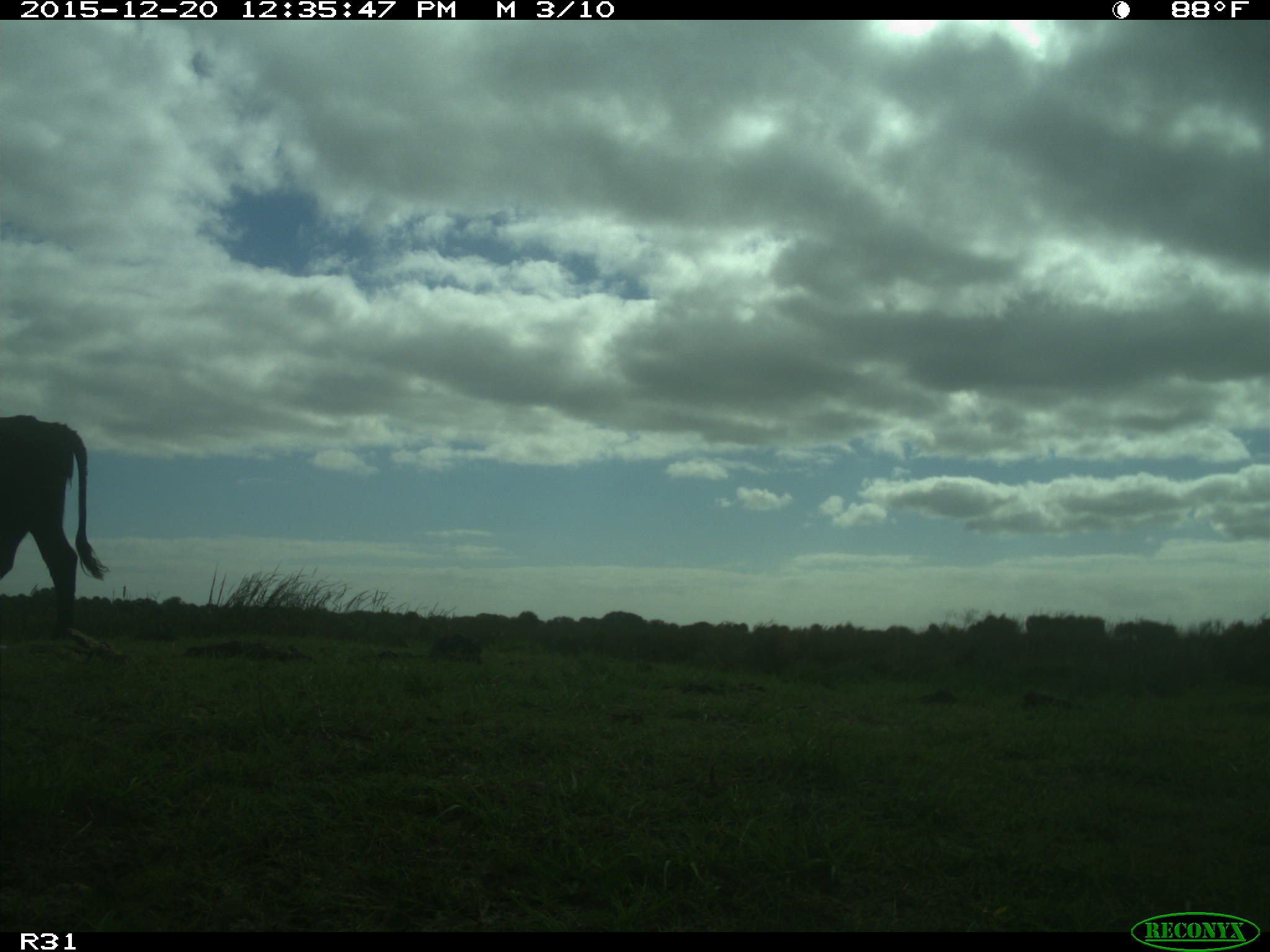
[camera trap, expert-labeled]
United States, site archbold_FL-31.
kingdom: Animalia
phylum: Chordata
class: Mammalia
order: Artiodactyla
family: Bovidae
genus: Bos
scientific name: Bos taurus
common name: domestic cow